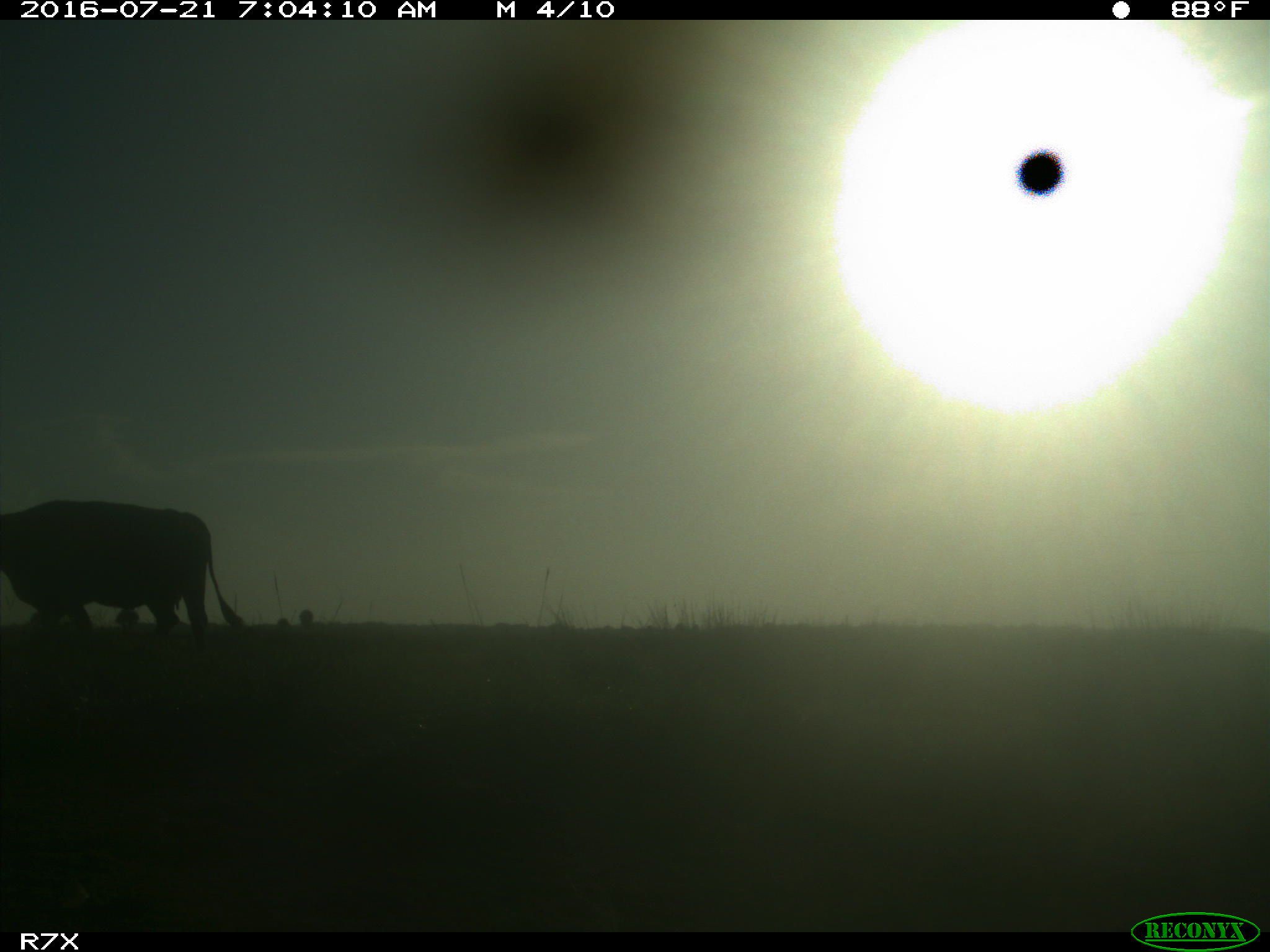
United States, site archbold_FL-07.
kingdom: Animalia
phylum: Chordata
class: Mammalia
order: Artiodactyla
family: Bovidae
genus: Bos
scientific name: Bos taurus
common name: domestic cow